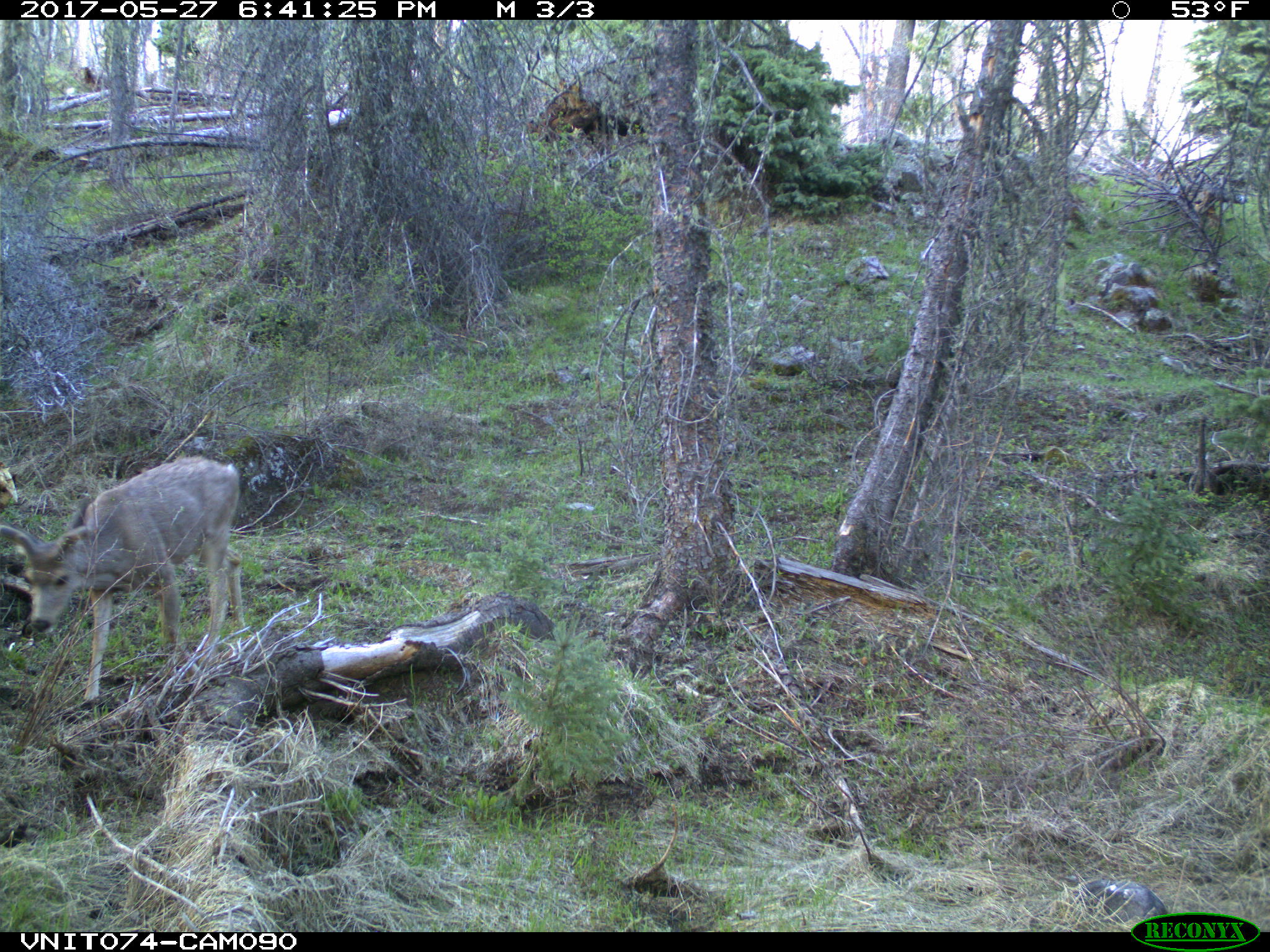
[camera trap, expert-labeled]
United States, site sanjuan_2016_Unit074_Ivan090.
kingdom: Animalia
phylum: Chordata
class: Mammalia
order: Artiodactyla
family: Cervidae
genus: Odocoileus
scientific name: Odocoileus hemionus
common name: mule deer